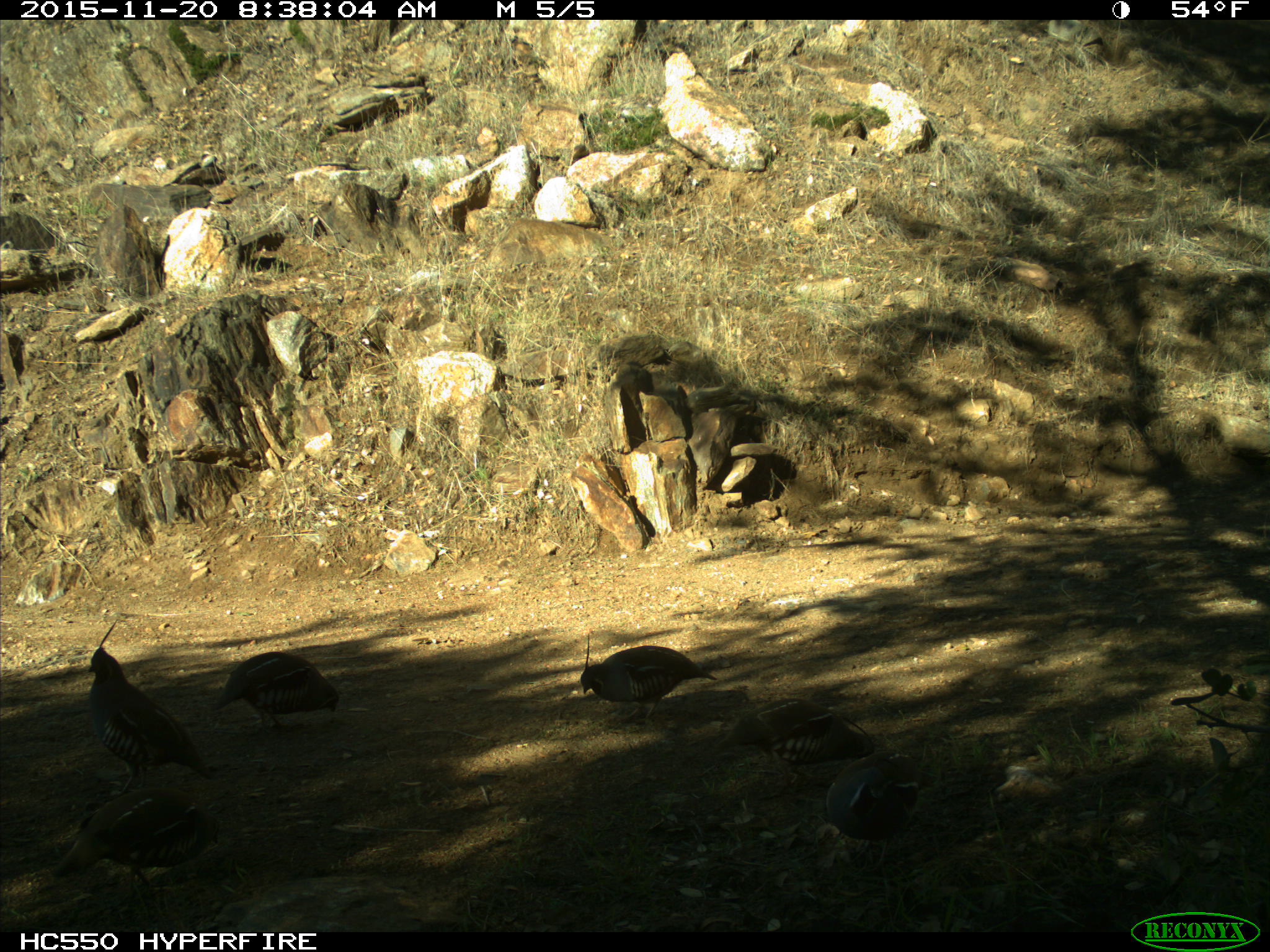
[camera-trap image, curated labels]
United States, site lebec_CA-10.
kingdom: Animalia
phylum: Chordata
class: Aves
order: Galliformes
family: Odontophoridae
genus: Callipepla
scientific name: Callipepla californica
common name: california quail